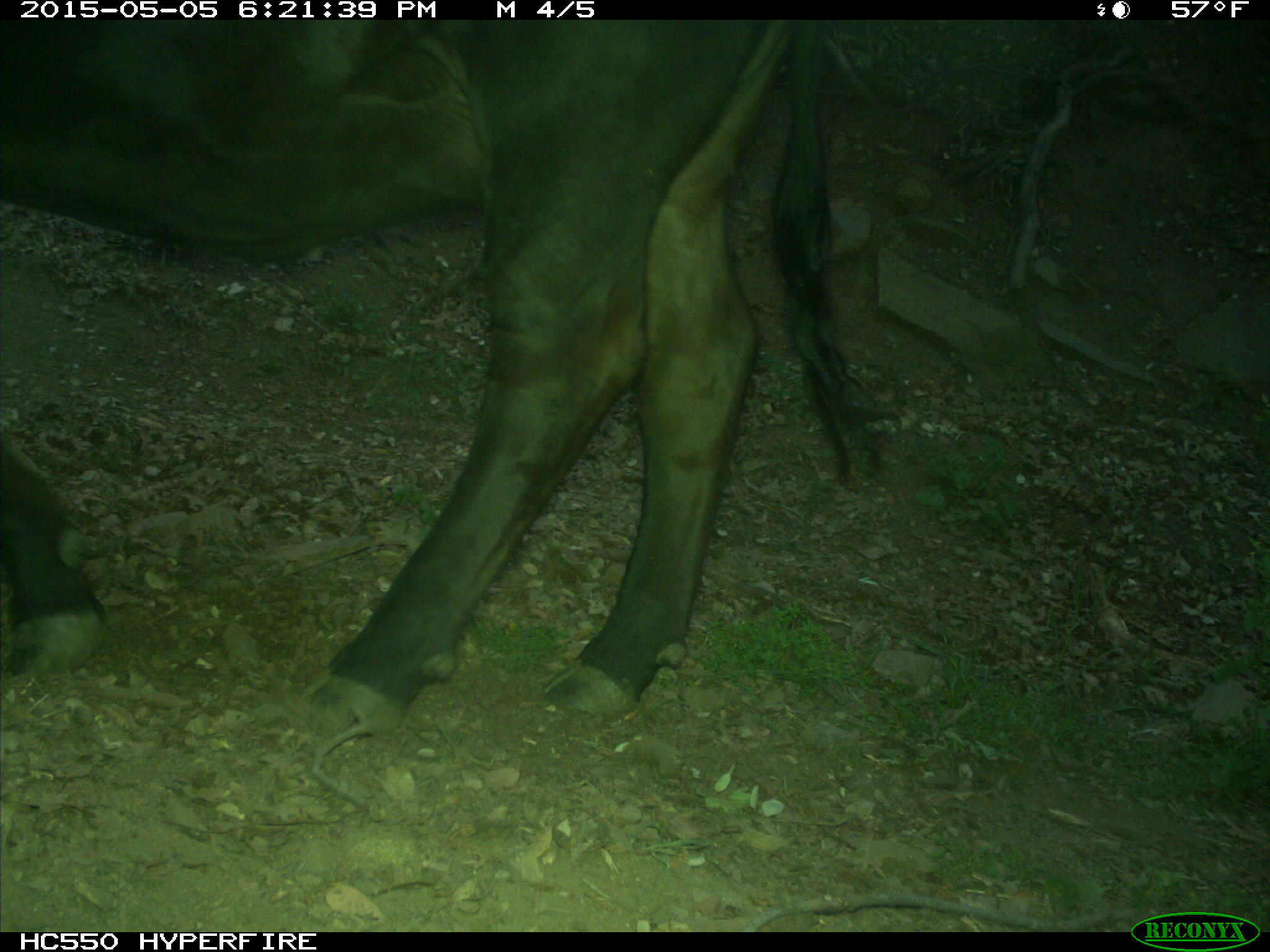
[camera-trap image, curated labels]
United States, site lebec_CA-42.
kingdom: Animalia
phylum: Chordata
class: Mammalia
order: Artiodactyla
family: Bovidae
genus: Bos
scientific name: Bos taurus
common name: domestic cow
Bos taurus (domestic cow).